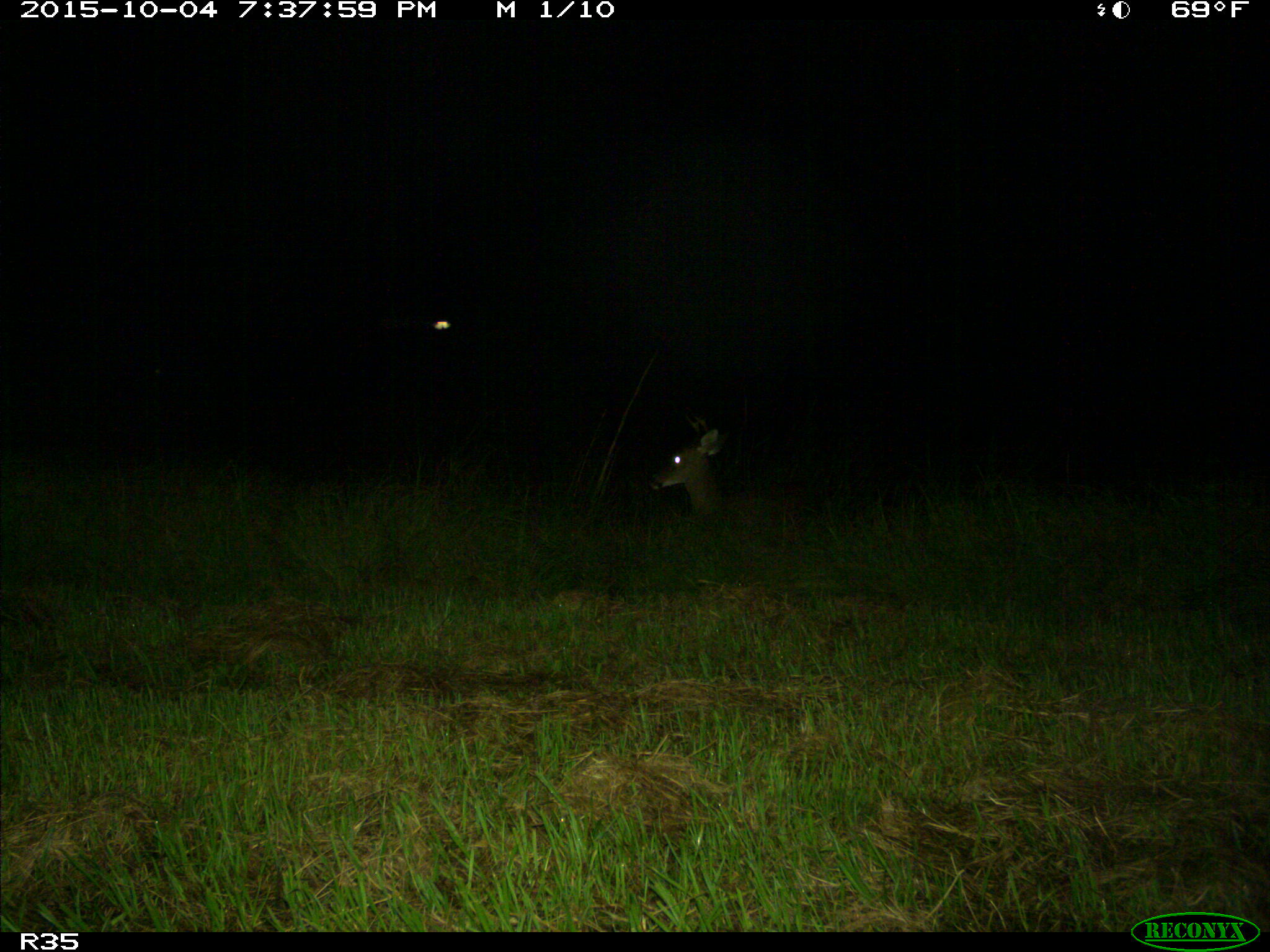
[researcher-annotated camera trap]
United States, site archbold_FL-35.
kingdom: Animalia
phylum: Chordata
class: Mammalia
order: Artiodactyla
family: Cervidae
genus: Odocoileus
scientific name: Odocoileus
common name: deer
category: unidentified deer